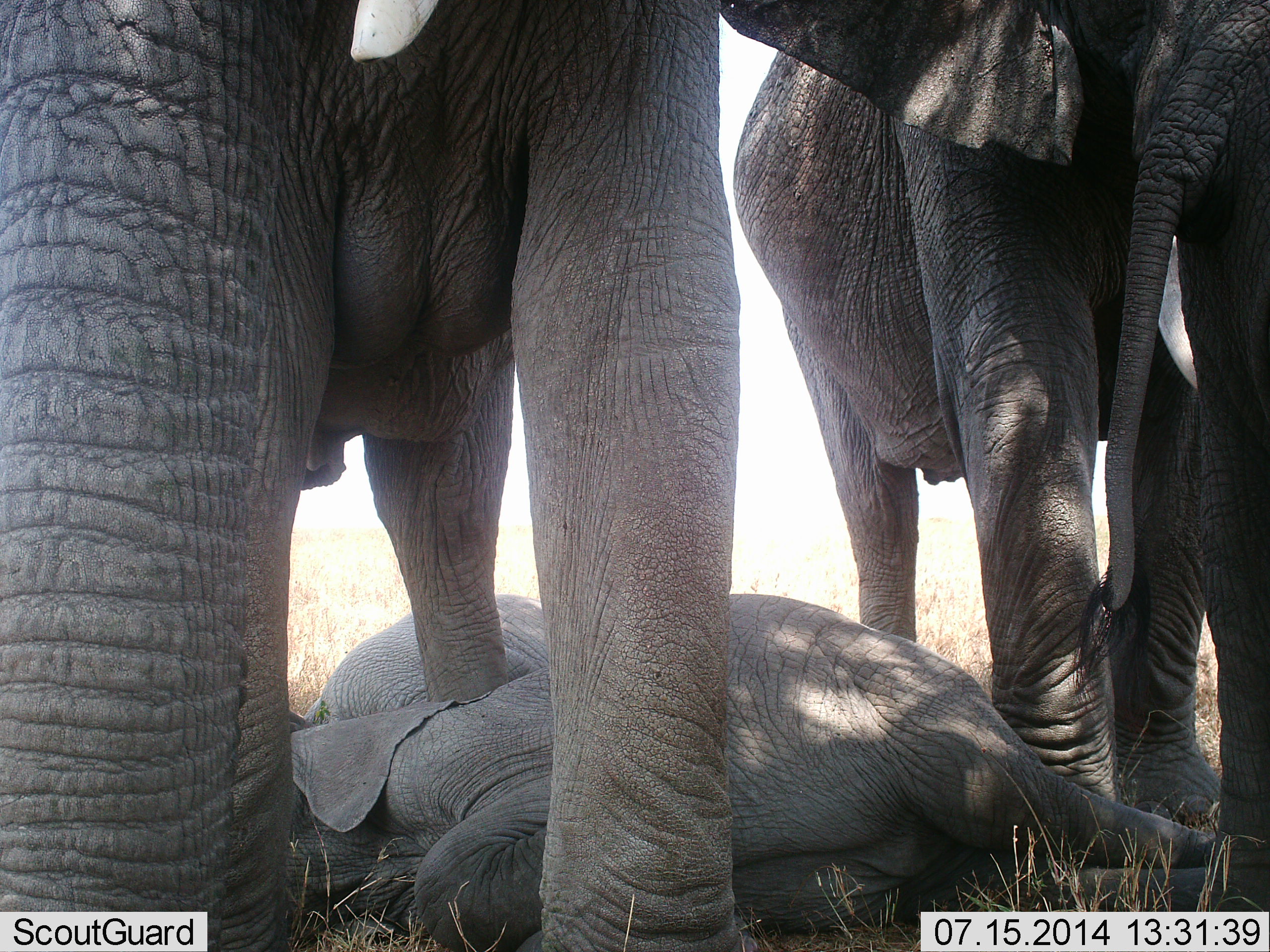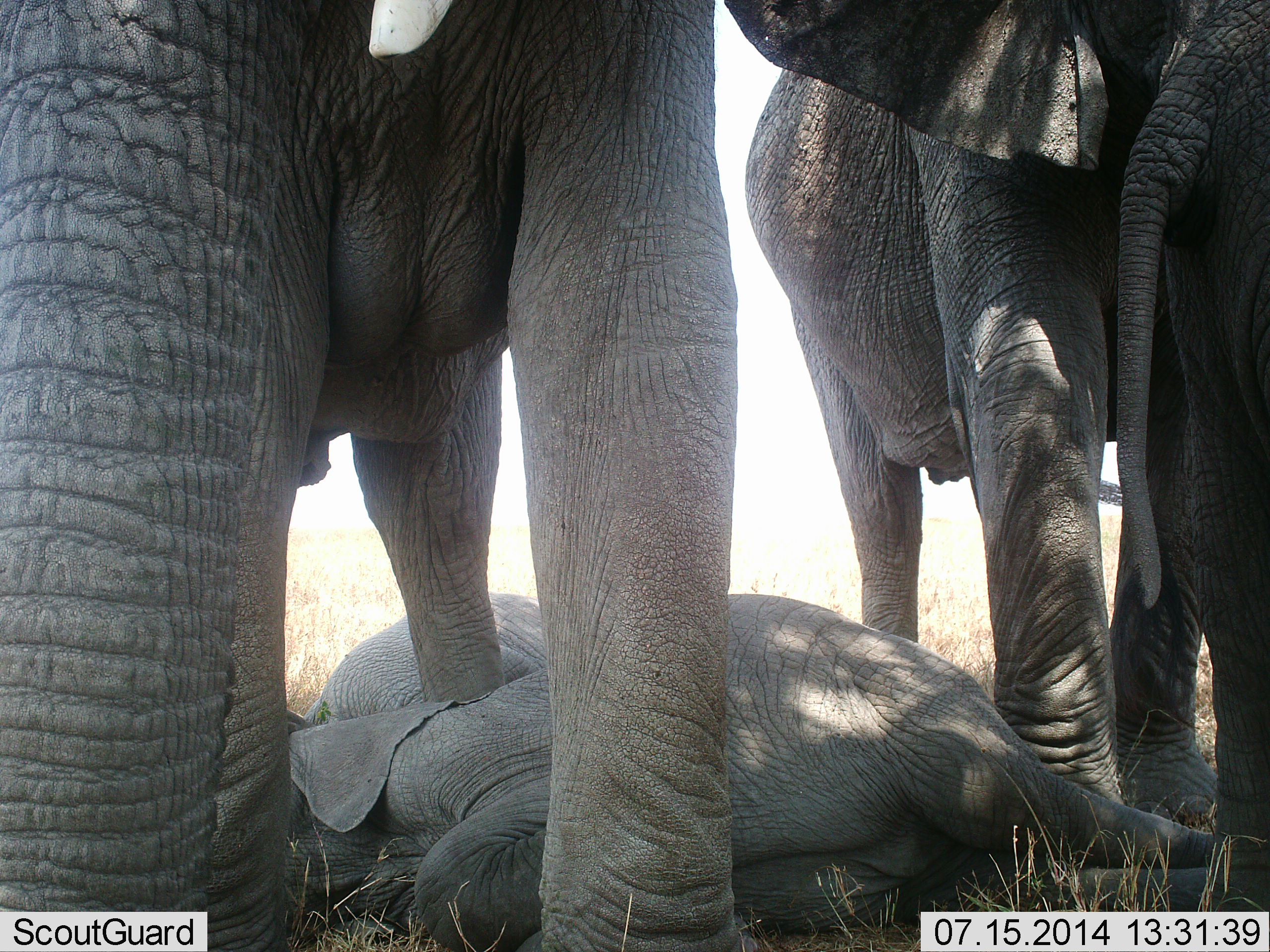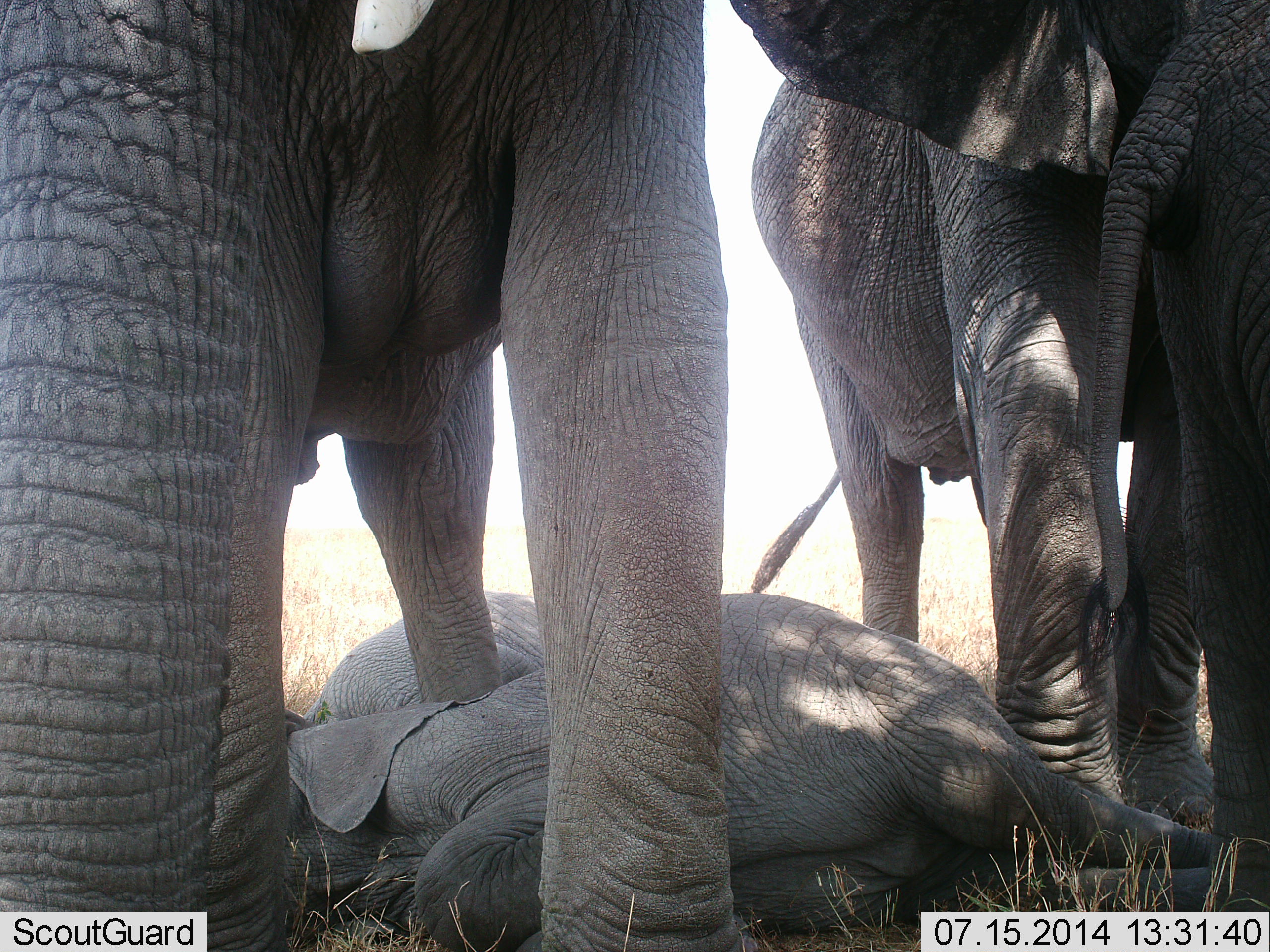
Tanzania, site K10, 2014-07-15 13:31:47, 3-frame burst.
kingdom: Animalia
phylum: Chordata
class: Mammalia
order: Proboscidea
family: Elephantidae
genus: Loxodonta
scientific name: Loxodonta africana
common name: african bush elephant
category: elephant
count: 4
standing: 80%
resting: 100%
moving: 0%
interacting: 10%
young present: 50%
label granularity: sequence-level